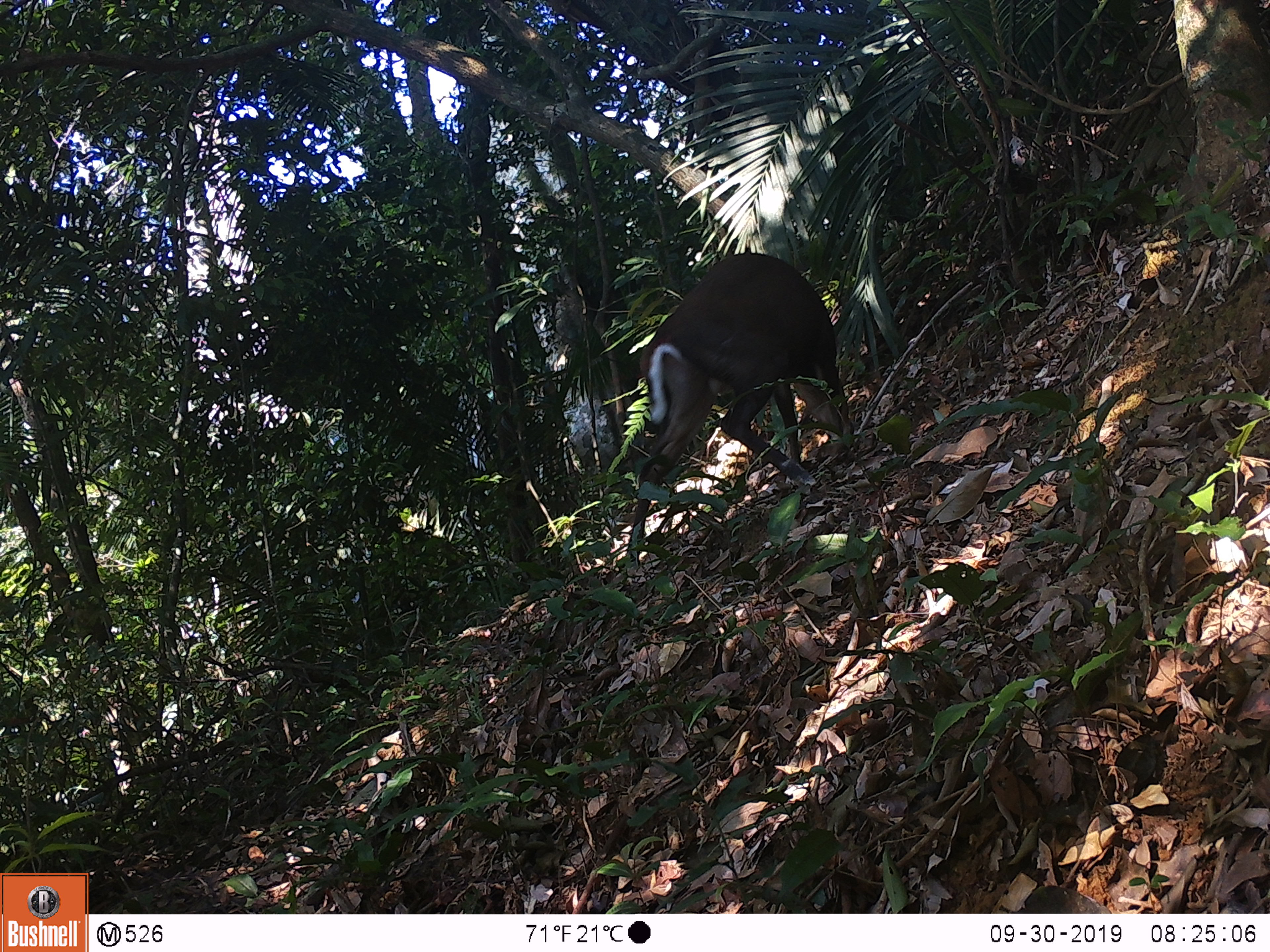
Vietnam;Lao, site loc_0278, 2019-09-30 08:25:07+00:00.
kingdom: Animalia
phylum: Chordata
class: Mammalia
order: Artiodactyla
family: Cervidae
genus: Muntiacus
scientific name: Muntiacus rooseveltorum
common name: roosevelt's muntjac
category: roosevelts muntjac group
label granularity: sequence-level